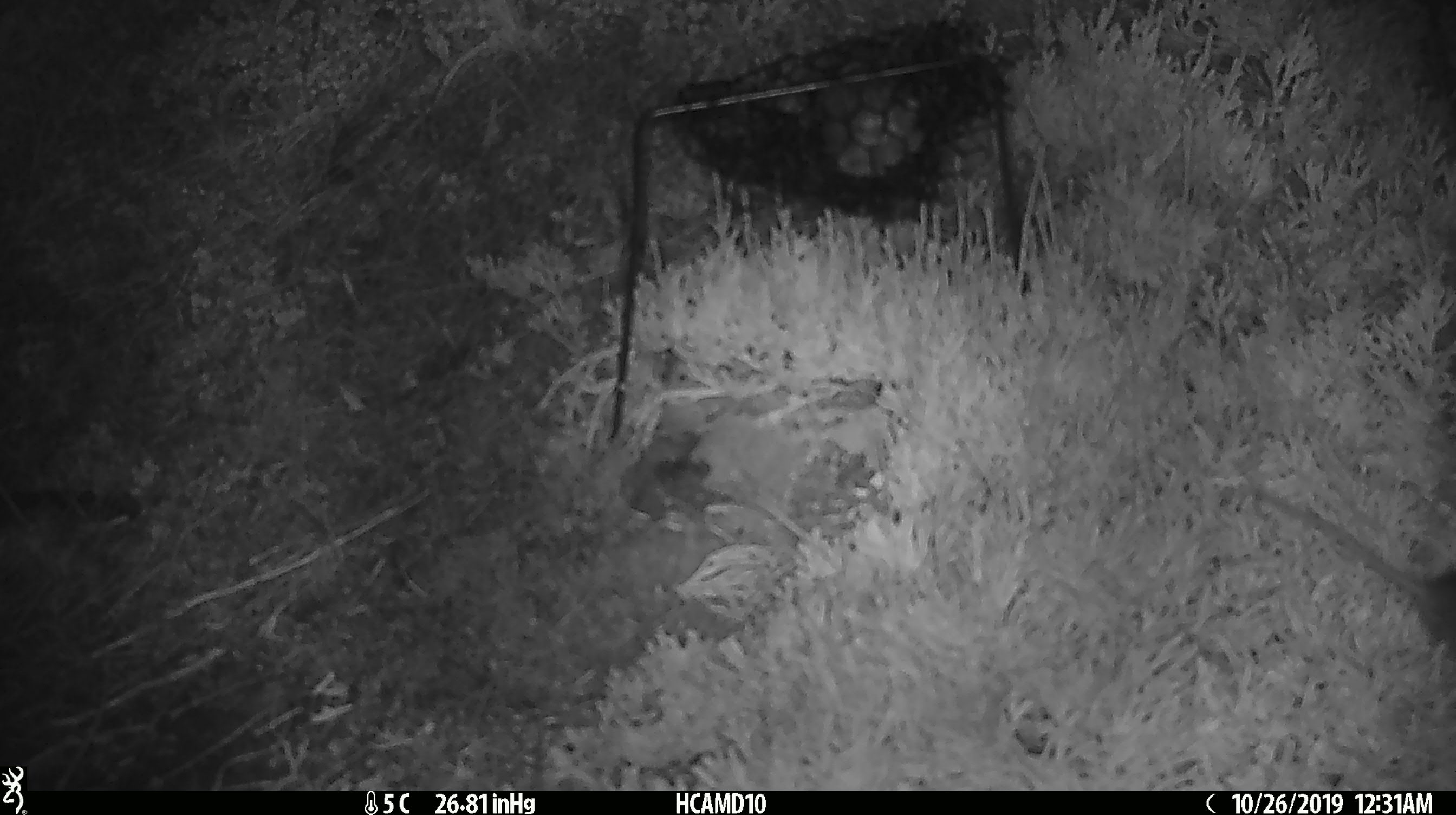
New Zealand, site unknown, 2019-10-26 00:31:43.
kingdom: Animalia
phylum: Chordata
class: Mammalia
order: Rodentia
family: Muridae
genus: Mus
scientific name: Mus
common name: mouse